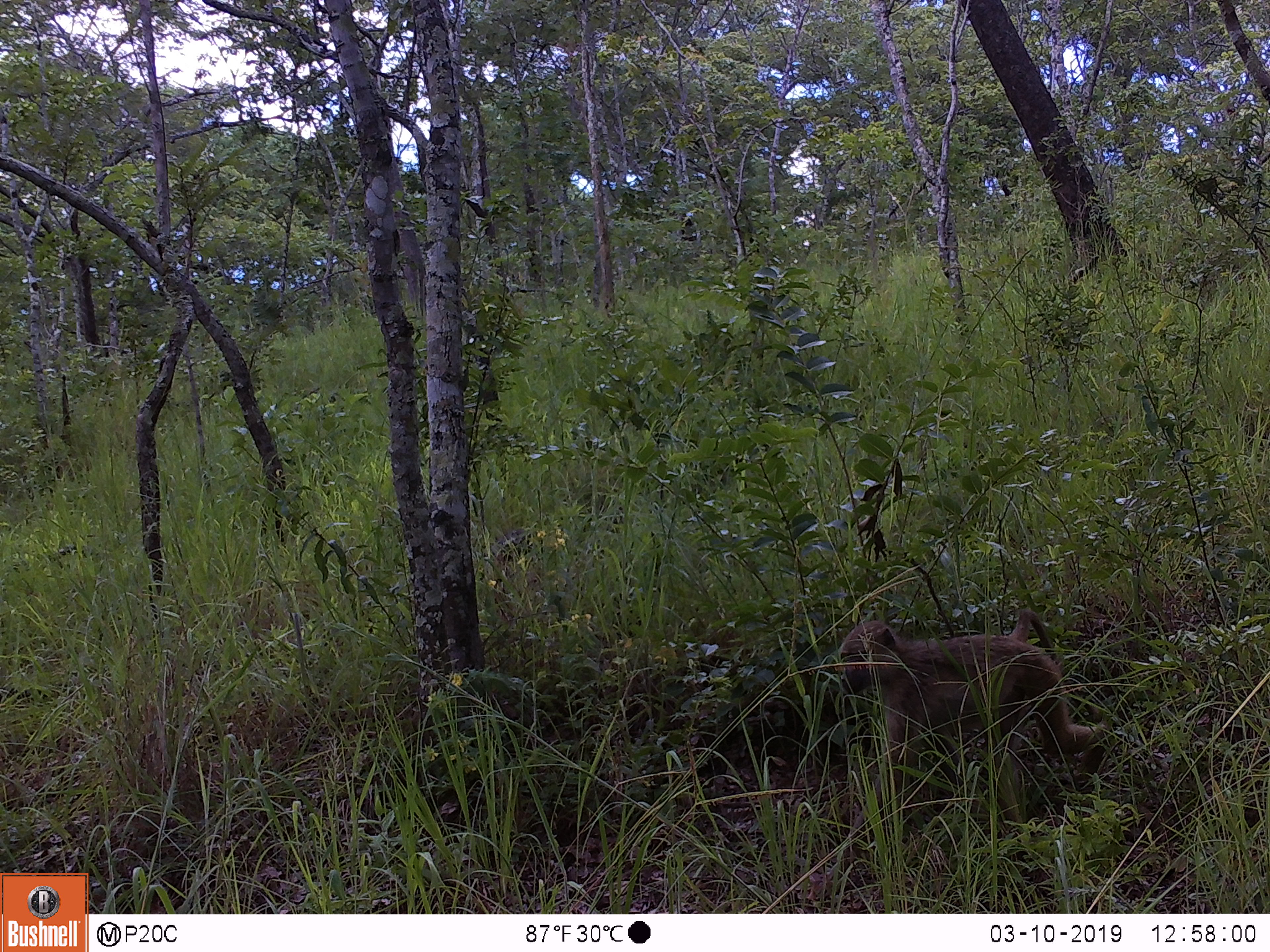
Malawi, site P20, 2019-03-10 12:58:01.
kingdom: Animalia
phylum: Chordata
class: Mammalia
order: Primates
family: Cercopithecidae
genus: Papio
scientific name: Papio cynocephalus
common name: yellow baboon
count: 1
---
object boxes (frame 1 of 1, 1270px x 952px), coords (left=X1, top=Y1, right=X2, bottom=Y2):
yellow baboon: (left=815, top=598, right=1128, bottom=890)